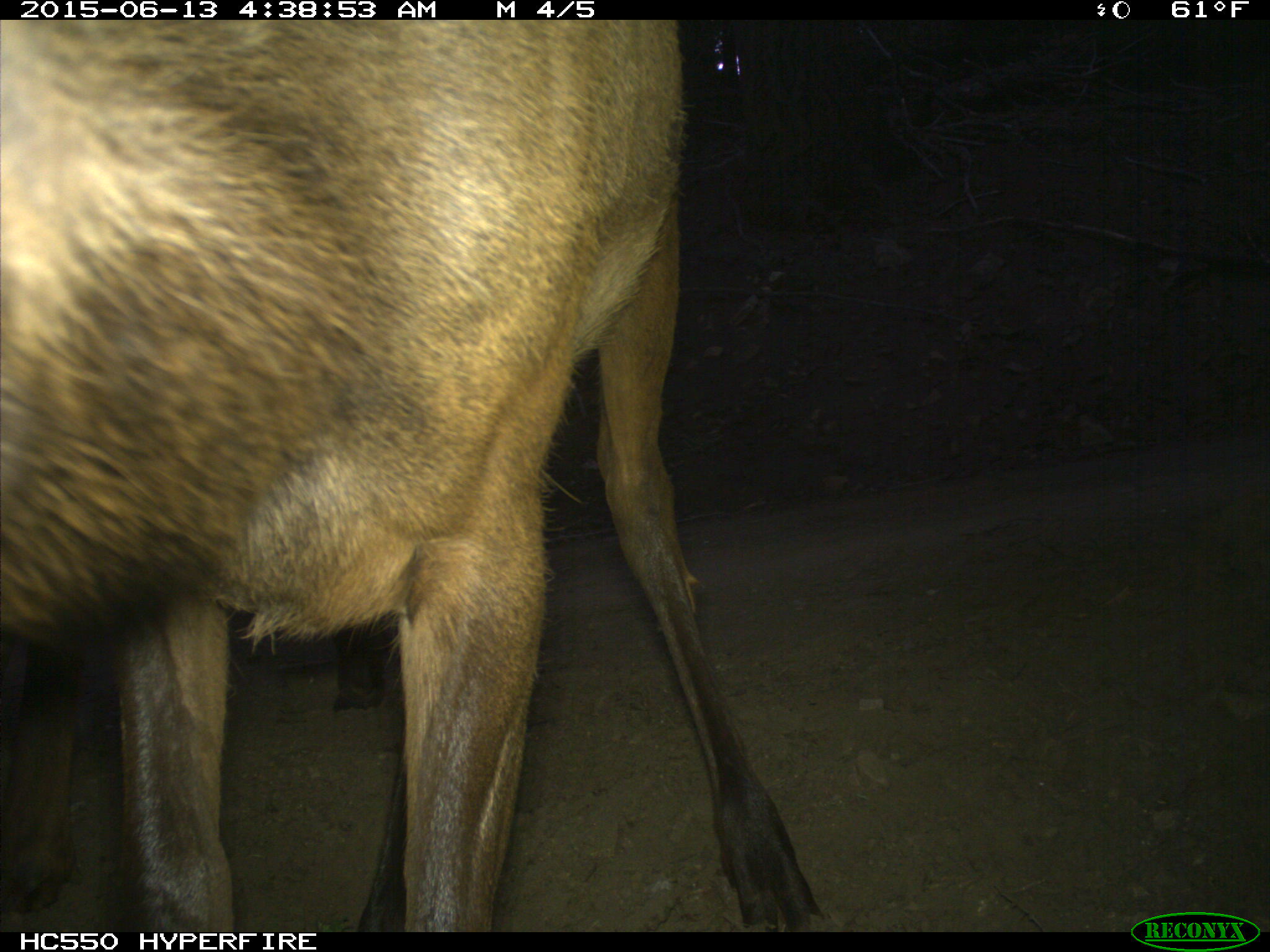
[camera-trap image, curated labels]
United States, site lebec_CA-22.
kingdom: Animalia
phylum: Chordata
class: Mammalia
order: Artiodactyla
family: Cervidae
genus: Cervus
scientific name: Cervus canadensis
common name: elk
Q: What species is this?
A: Cervus canadensis (elk).